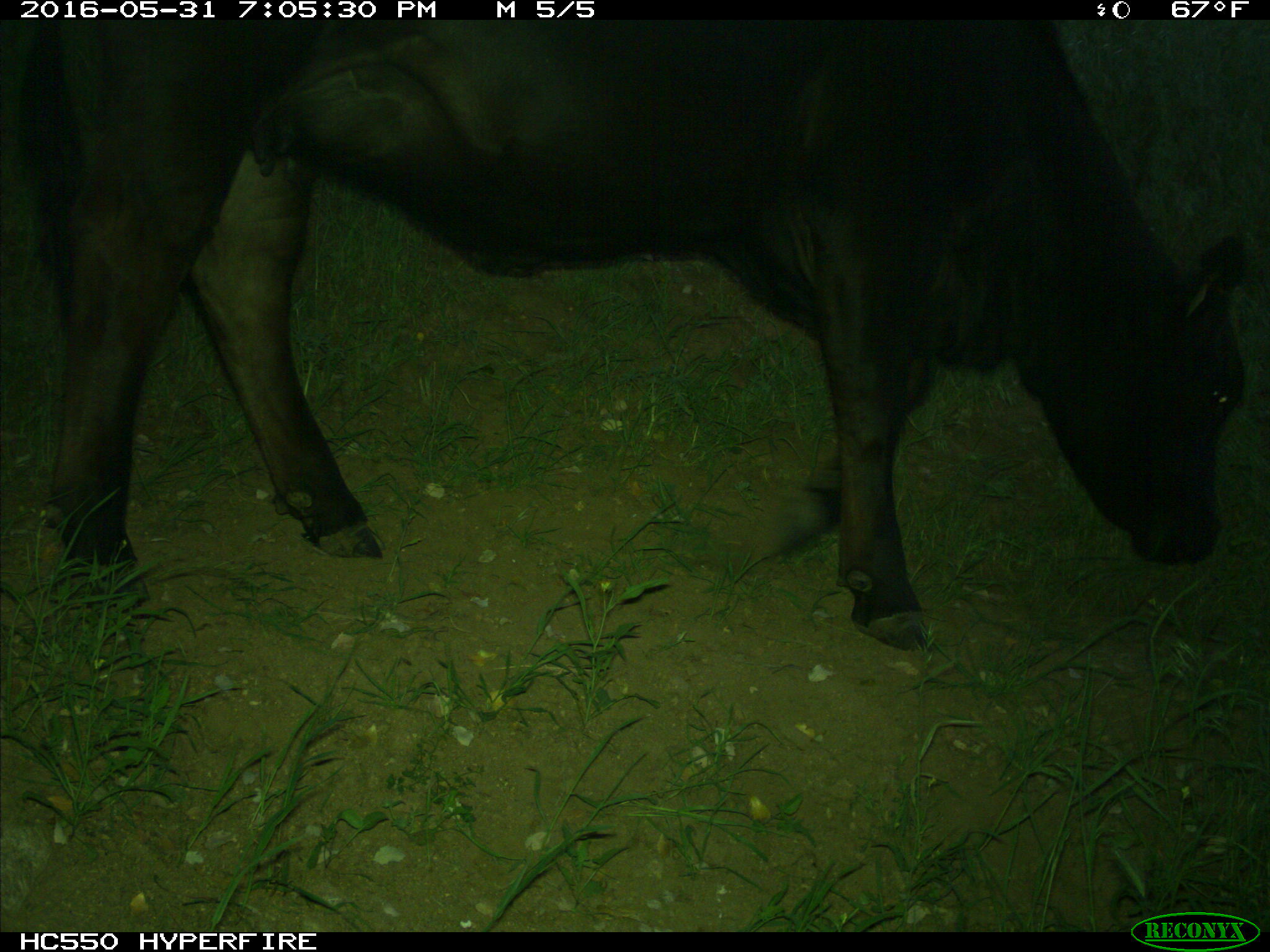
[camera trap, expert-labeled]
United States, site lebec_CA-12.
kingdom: Animalia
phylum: Chordata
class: Mammalia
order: Artiodactyla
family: Bovidae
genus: Bos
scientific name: Bos taurus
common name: domestic cow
Bos taurus (domestic cow).